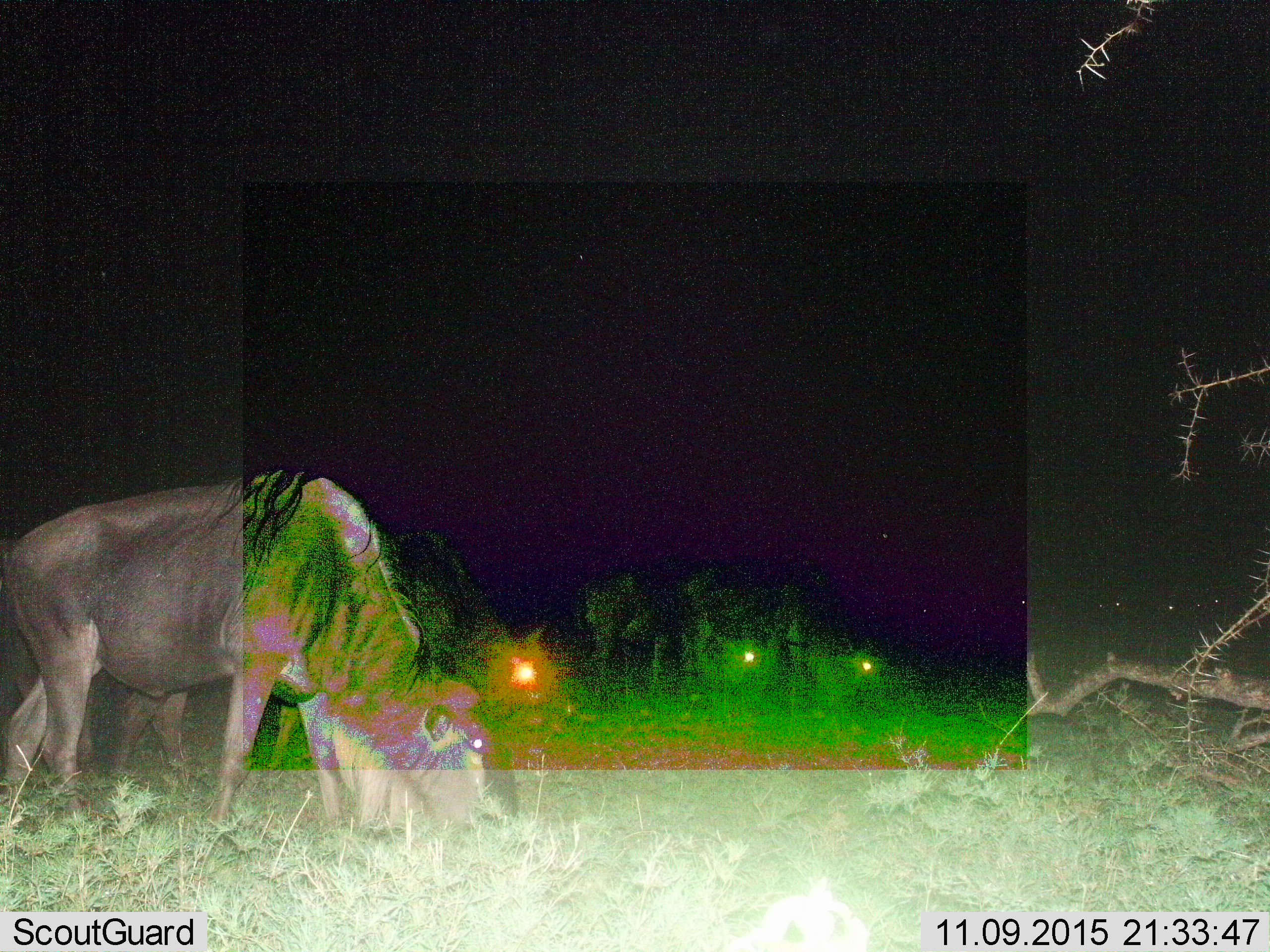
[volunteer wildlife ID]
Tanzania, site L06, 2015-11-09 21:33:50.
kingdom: Animalia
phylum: Chordata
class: Mammalia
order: Artiodactyla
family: Bovidae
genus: Connochaetes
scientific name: Connochaetes taurinus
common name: blue wildebeest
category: wildebeest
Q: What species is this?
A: Wildebeest (blue wildebeest) (Connochaetes taurinus).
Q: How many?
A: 4.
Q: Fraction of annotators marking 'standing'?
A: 20%.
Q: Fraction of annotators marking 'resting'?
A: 0%.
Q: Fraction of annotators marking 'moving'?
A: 0%.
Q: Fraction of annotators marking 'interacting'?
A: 0%.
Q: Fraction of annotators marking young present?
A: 0%.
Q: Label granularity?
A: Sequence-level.